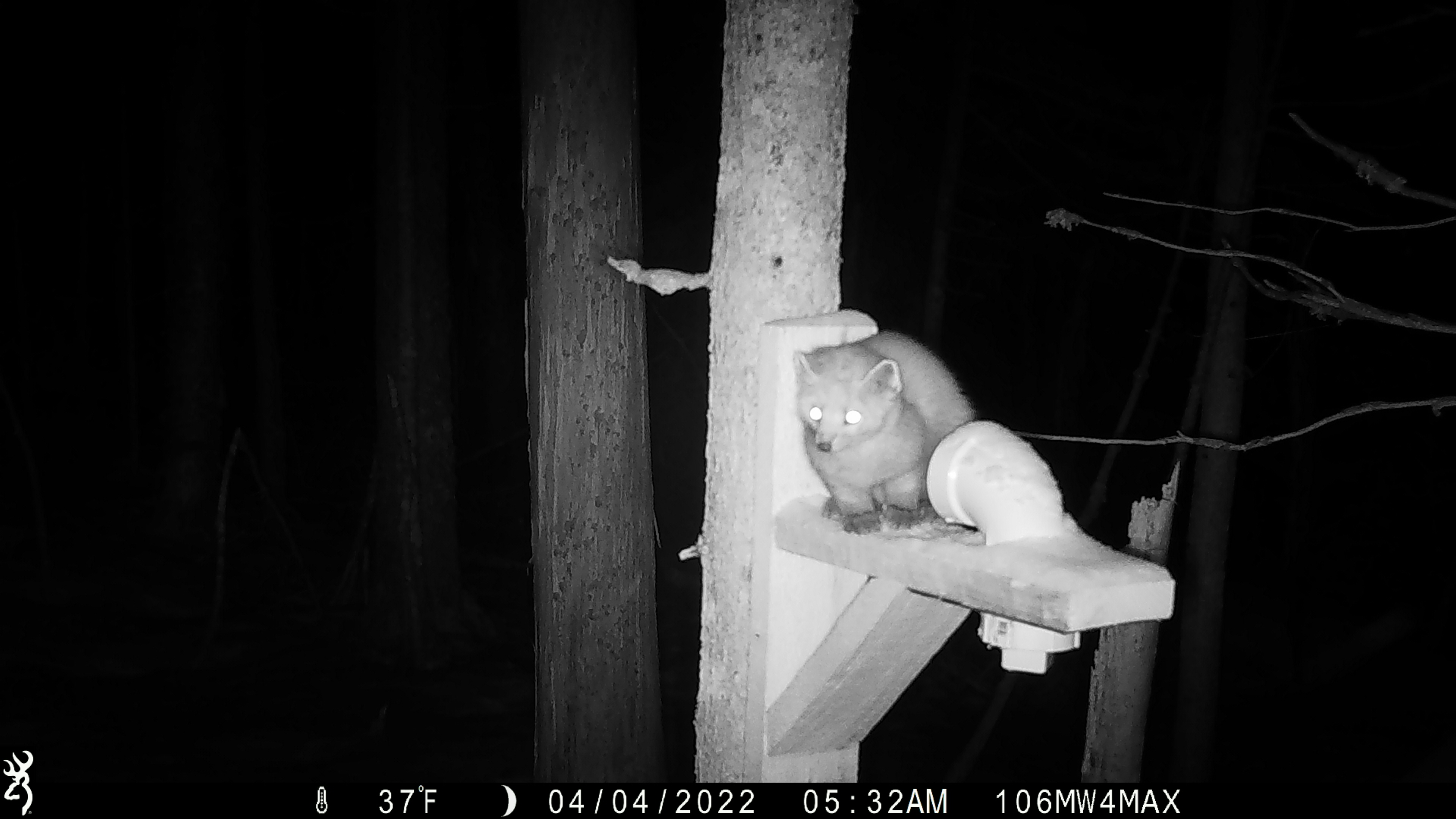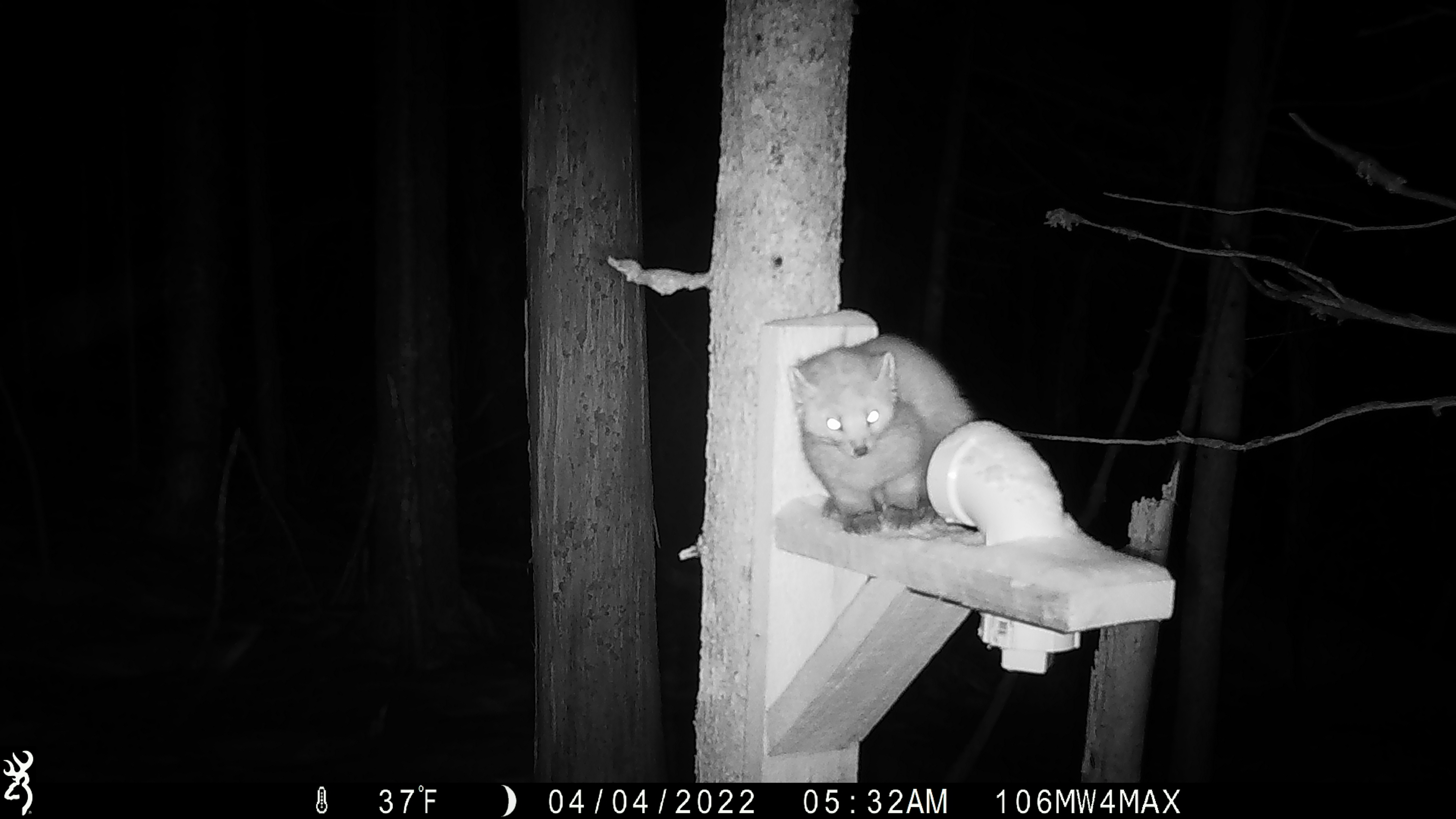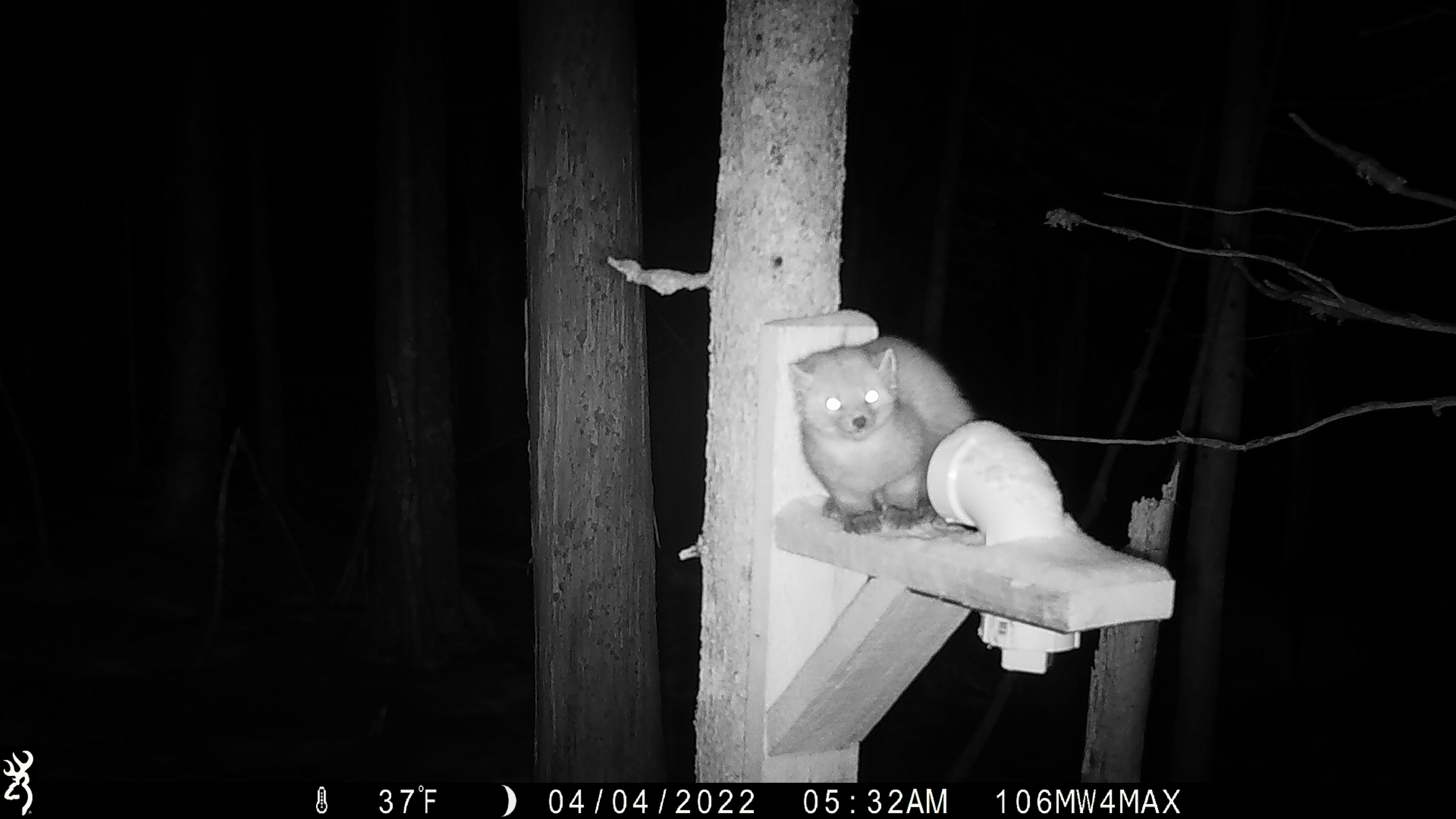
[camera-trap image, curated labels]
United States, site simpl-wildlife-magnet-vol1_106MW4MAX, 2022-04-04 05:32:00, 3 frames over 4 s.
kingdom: Animalia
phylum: Chordata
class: Mammalia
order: Carnivora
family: Mustelidae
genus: Martes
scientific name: Martes americana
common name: american marten